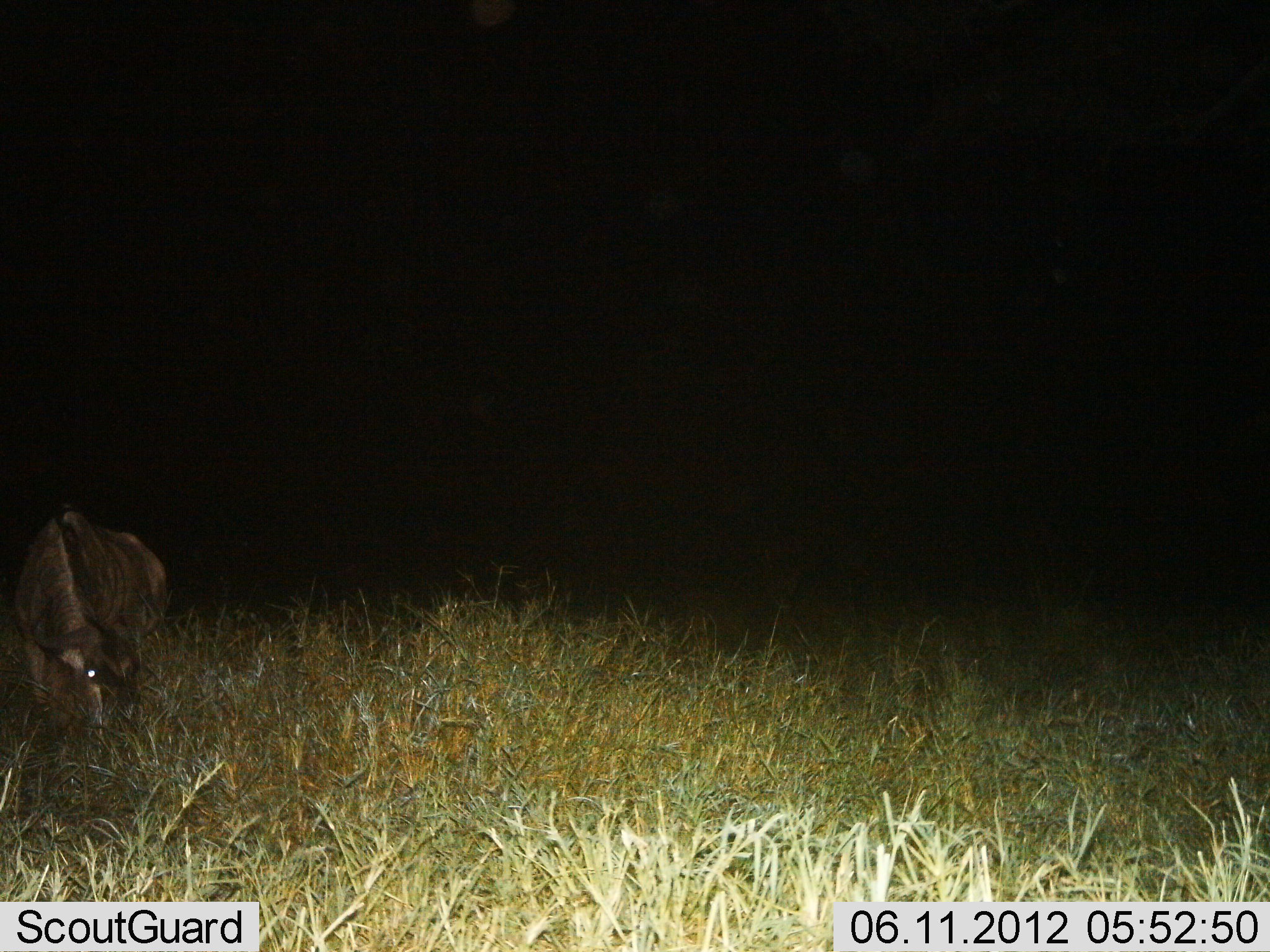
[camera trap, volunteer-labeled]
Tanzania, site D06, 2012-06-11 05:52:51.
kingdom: Animalia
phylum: Chordata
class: Mammalia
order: Artiodactyla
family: Bovidae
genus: Connochaetes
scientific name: Connochaetes taurinus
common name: blue wildebeest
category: wildebeest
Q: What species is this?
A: Wildebeest (blue wildebeest) (Connochaetes taurinus).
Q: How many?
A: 1.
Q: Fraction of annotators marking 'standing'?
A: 10%.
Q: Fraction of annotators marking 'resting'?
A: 10%.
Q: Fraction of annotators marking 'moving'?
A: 0%.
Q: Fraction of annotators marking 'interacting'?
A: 0%.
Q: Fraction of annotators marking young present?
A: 0%.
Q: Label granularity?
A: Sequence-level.